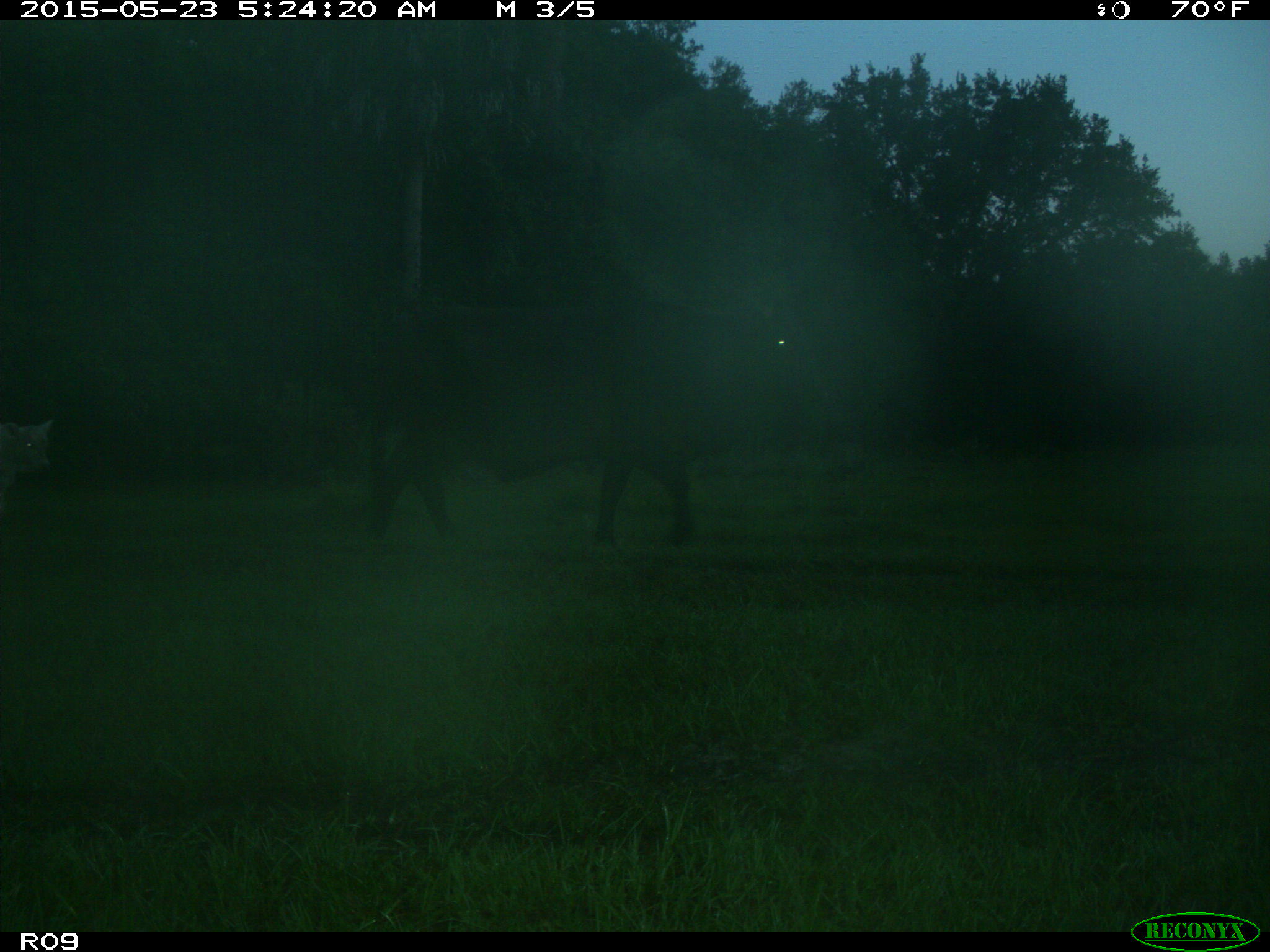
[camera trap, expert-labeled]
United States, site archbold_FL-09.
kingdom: Animalia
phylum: Chordata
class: Mammalia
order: Artiodactyla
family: Bovidae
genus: Bos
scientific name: Bos taurus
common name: domestic cow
Bos taurus (domestic cow).